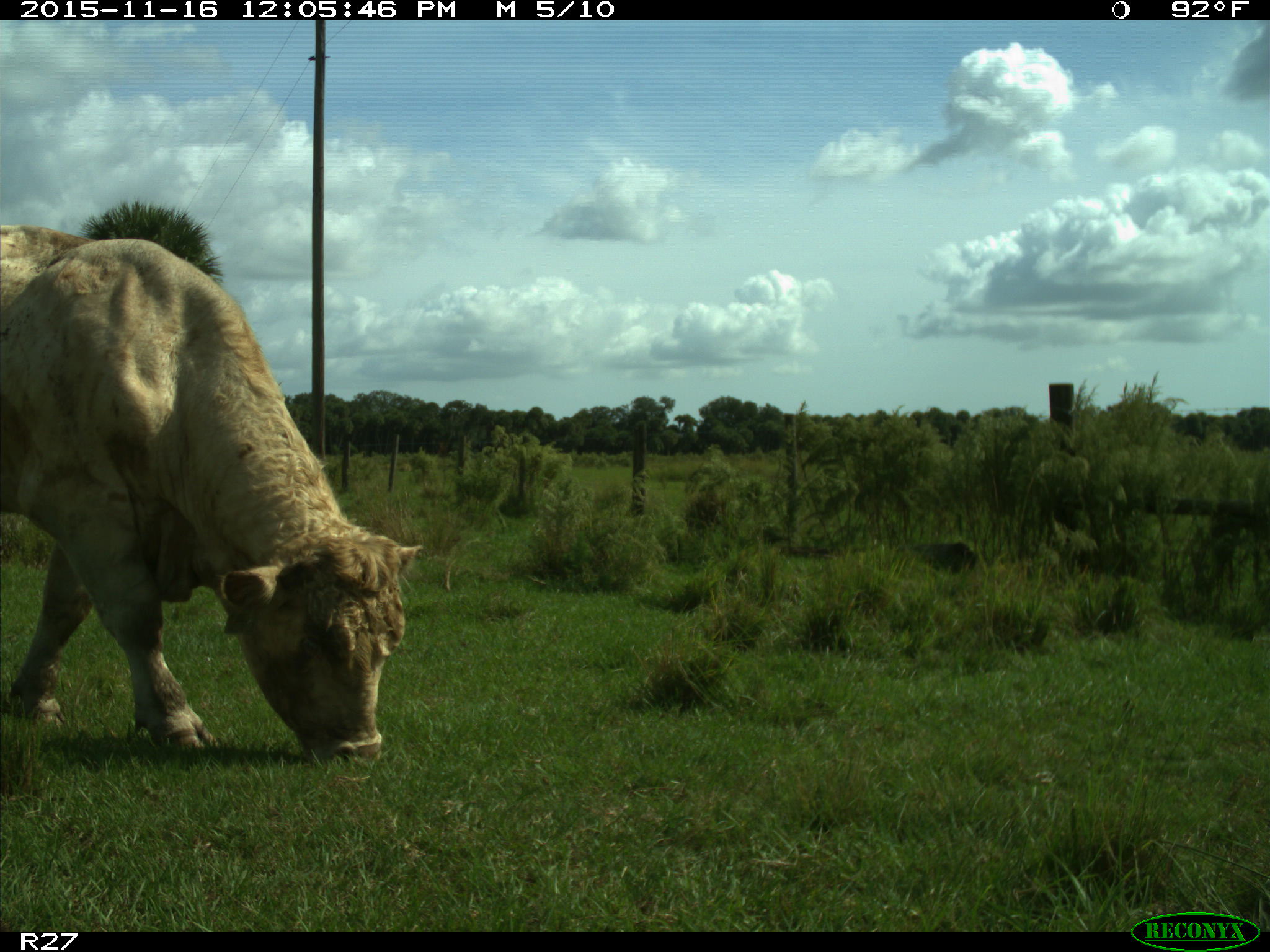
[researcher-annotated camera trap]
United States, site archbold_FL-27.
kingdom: Animalia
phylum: Chordata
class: Mammalia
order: Artiodactyla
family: Bovidae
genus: Bos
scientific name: Bos taurus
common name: domestic cow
Bos taurus (domestic cow).